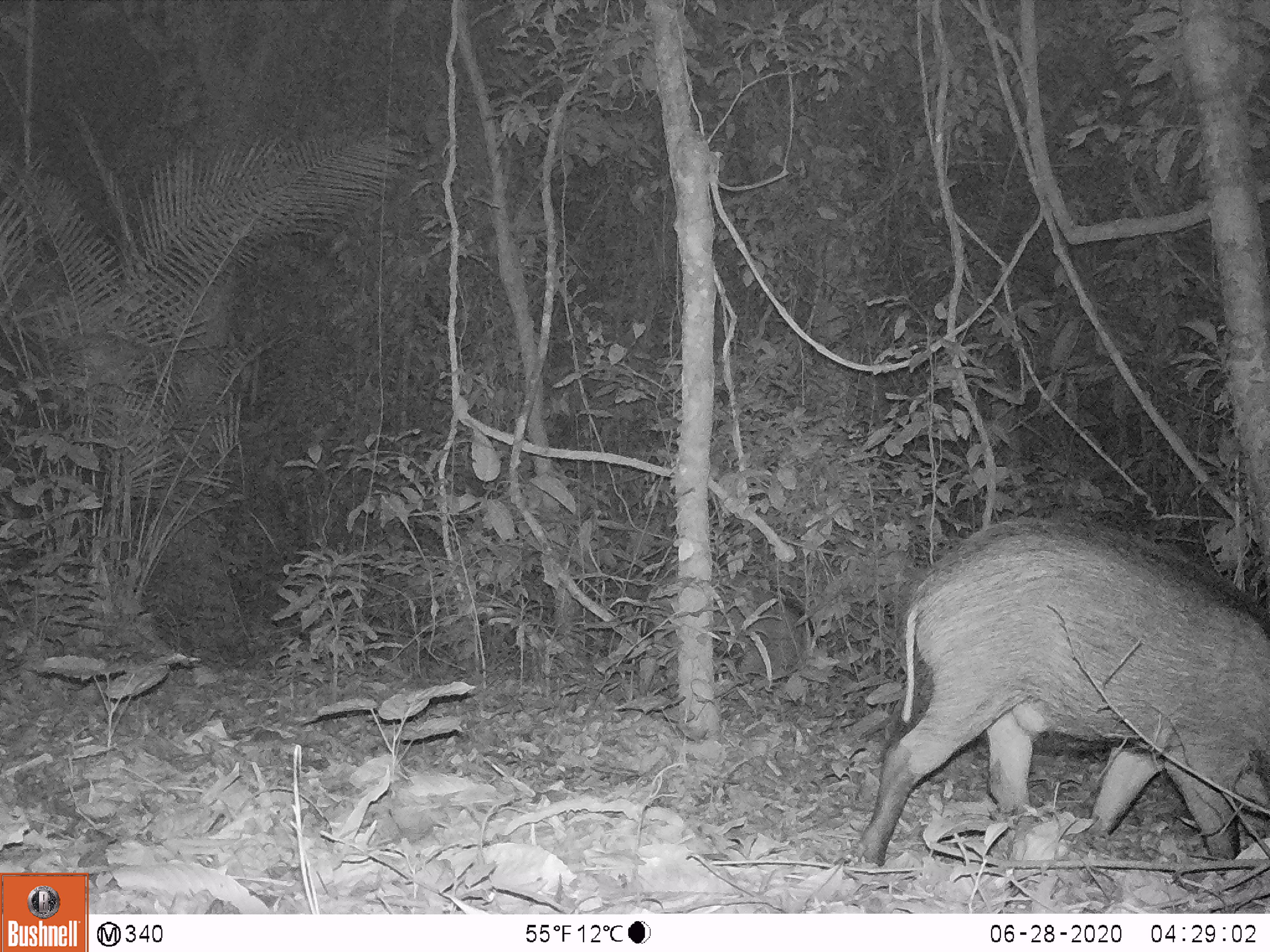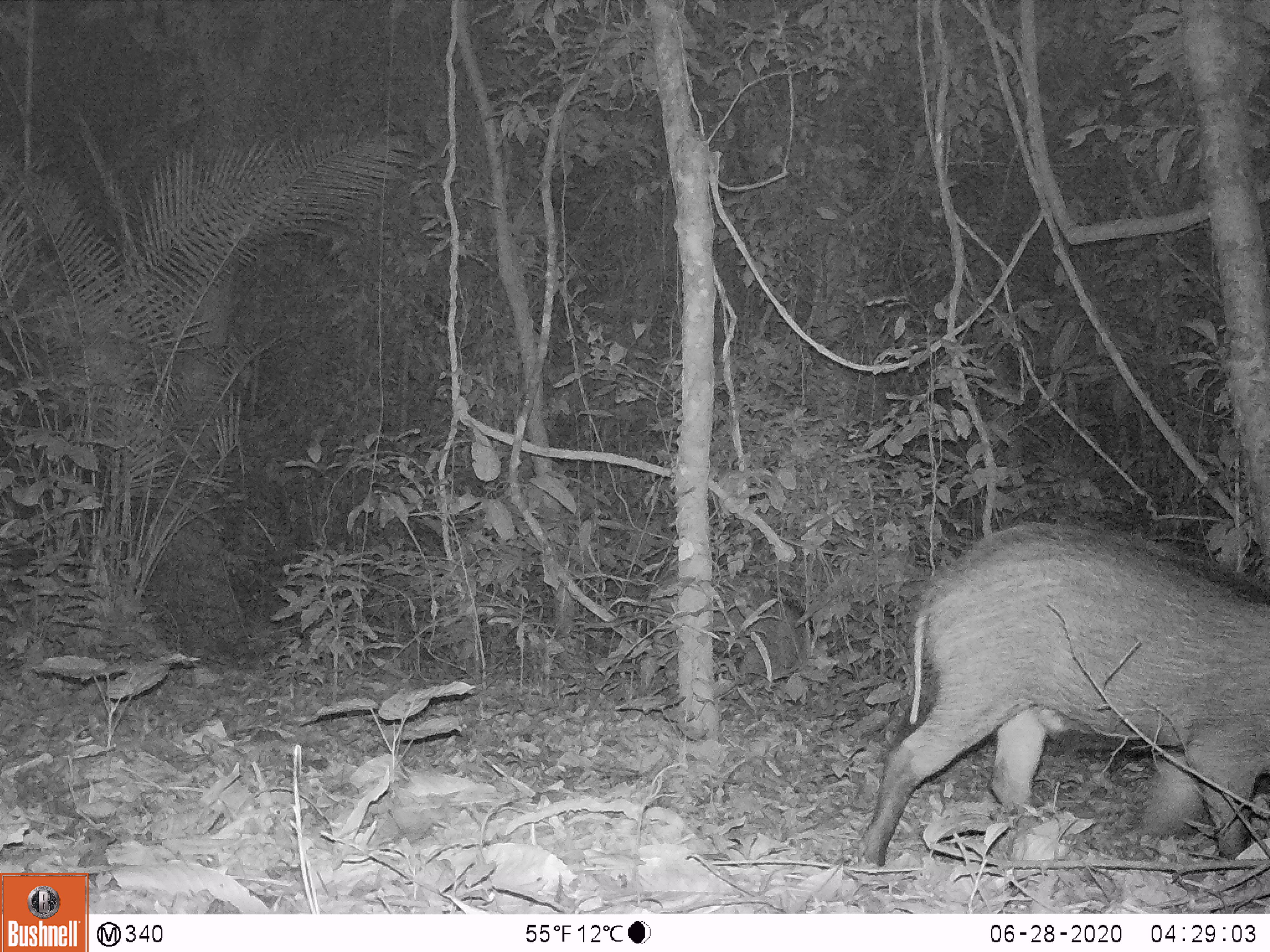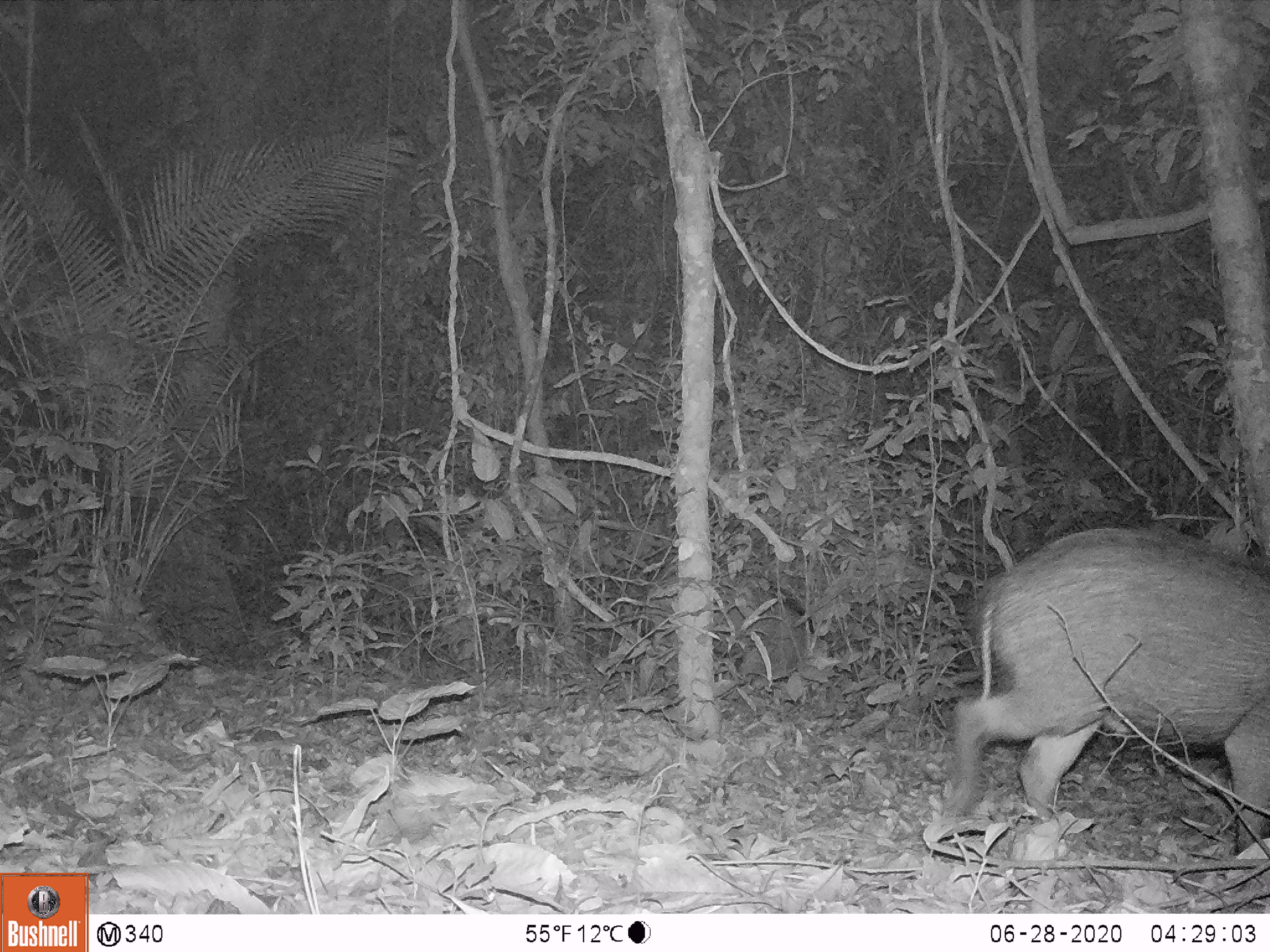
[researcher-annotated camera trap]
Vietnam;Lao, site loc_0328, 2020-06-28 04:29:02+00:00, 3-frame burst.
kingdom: Animalia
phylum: Chordata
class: Mammalia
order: Artiodactyla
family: Suidae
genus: Sus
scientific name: Sus scrofa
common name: eurasian wild pig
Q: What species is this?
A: Eurasian wild pig (Sus scrofa).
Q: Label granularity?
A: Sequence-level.